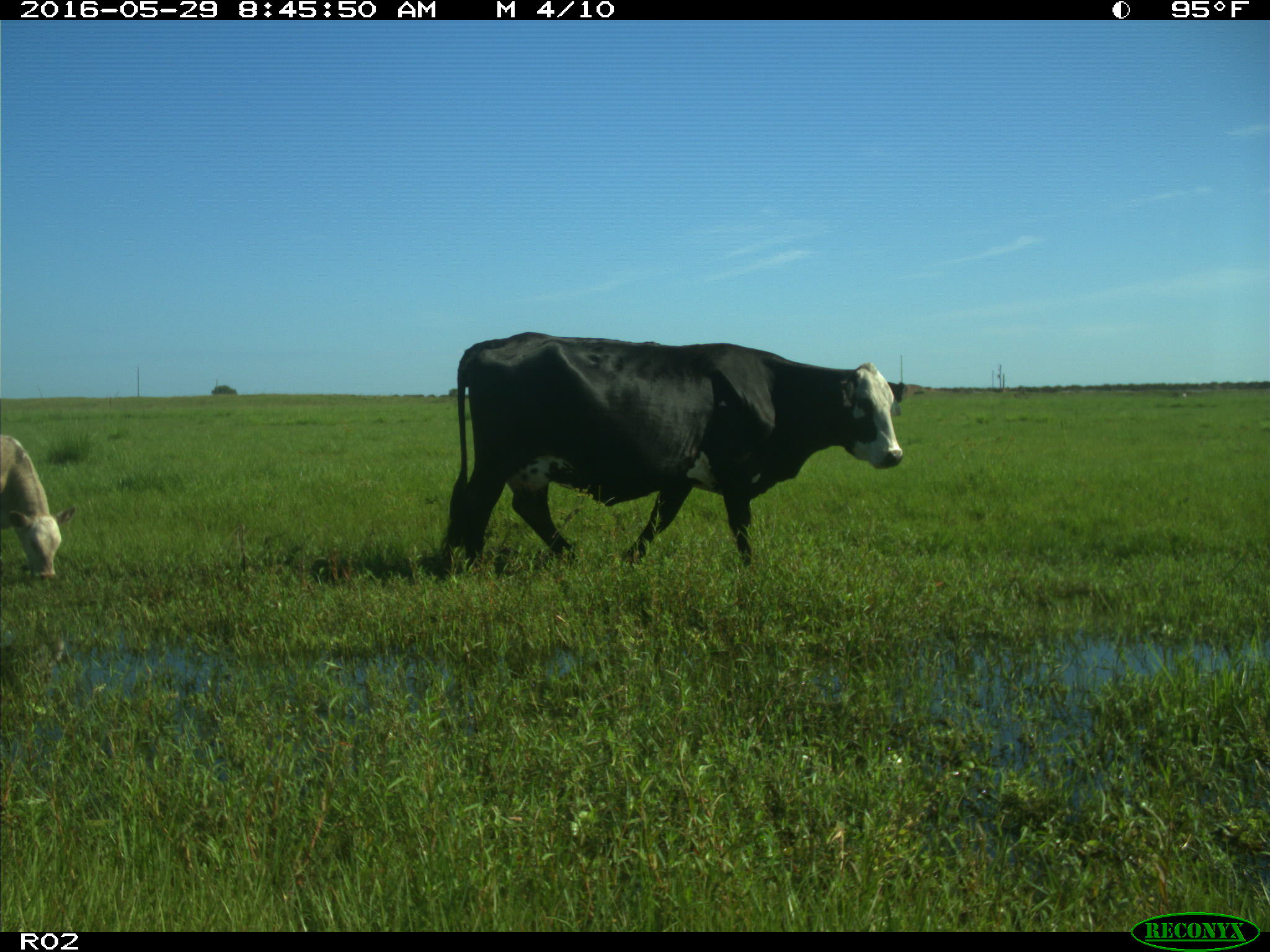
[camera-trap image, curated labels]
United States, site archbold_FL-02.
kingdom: Animalia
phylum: Chordata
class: Mammalia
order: Artiodactyla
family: Bovidae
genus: Bos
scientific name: Bos taurus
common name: domestic cow